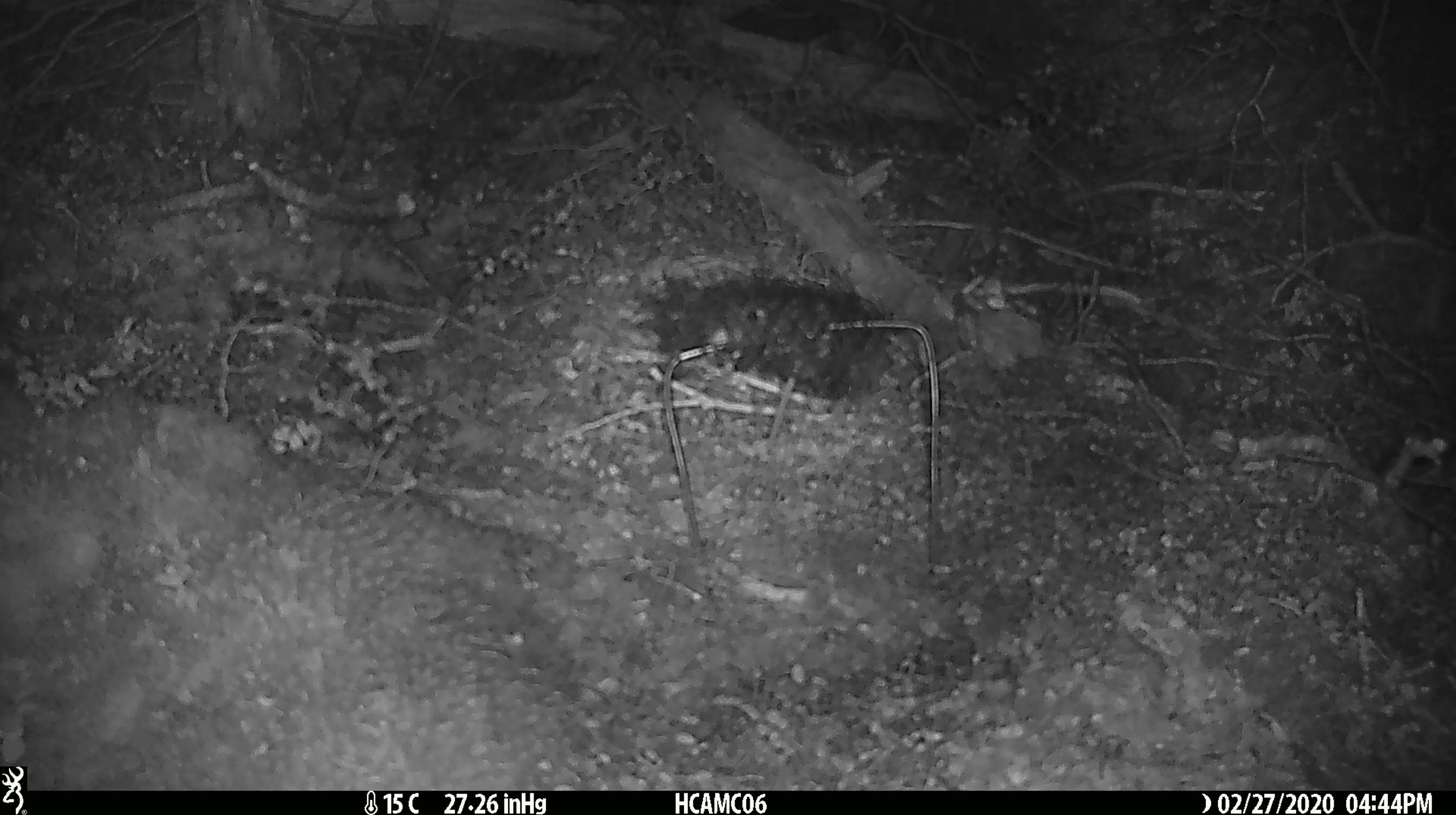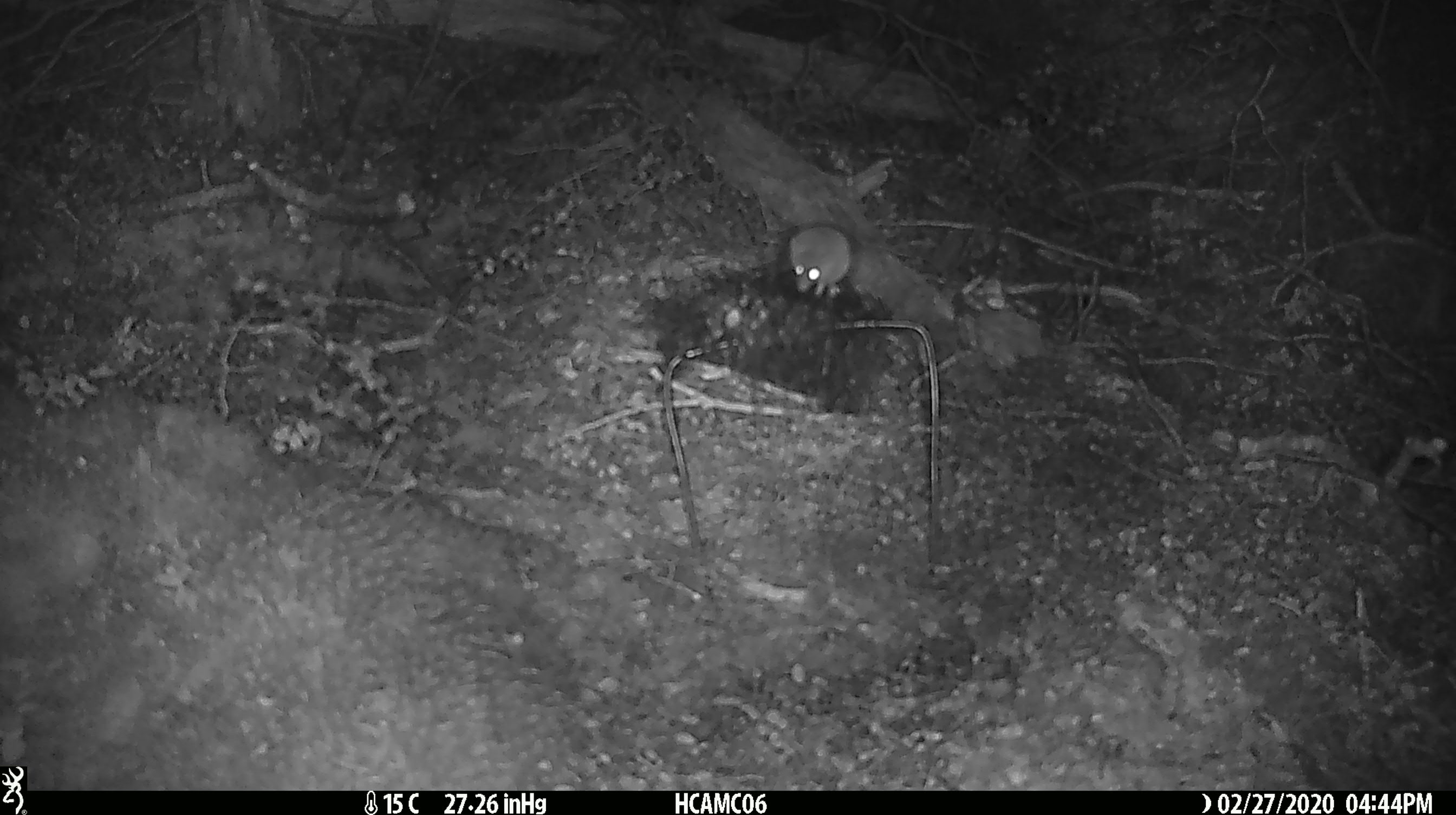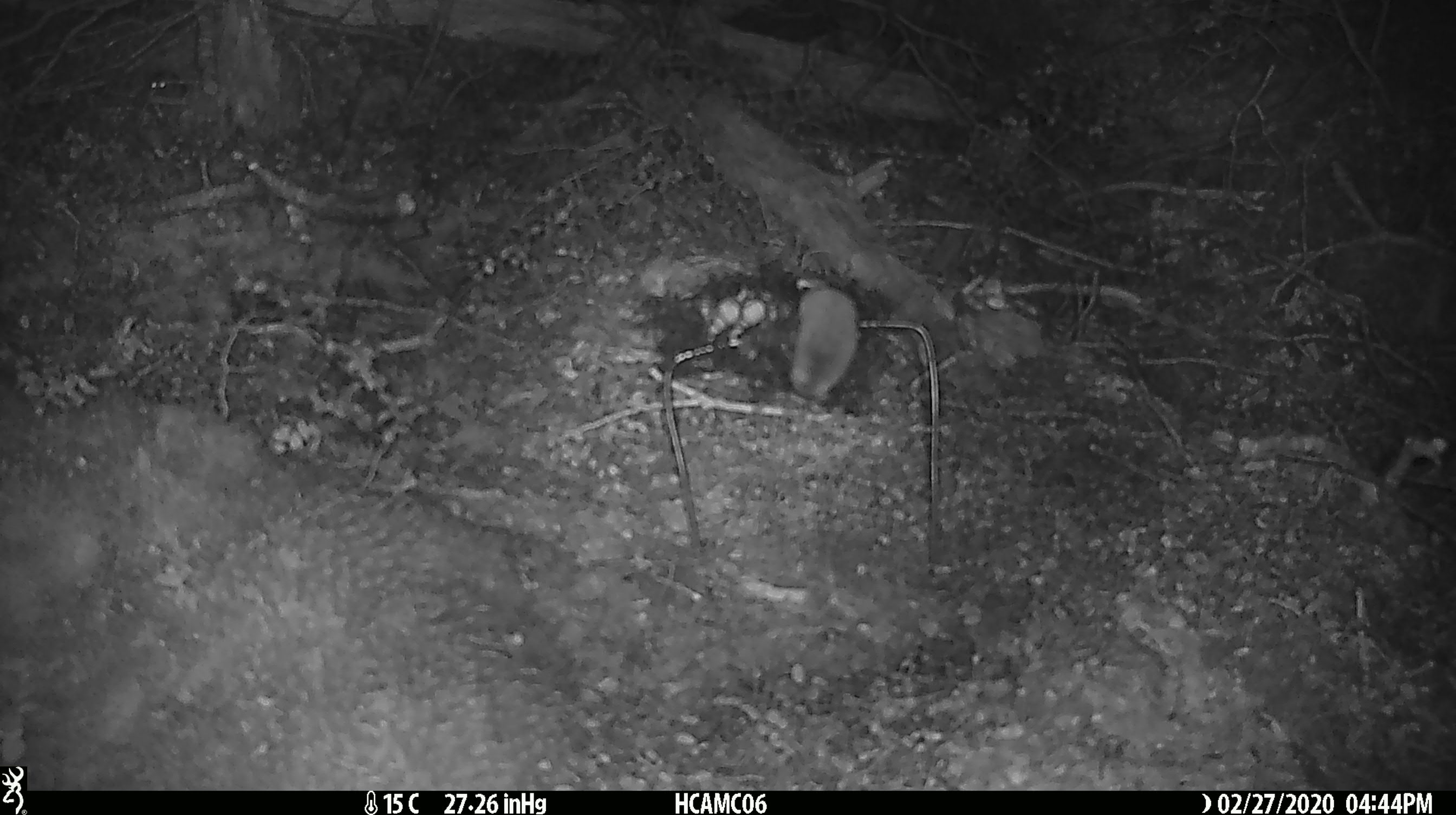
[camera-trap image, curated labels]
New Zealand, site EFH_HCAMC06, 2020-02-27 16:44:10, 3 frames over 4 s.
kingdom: Animalia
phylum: Chordata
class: Mammalia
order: Rodentia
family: Muridae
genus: Mus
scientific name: Mus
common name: mouse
Mouse (Mus).